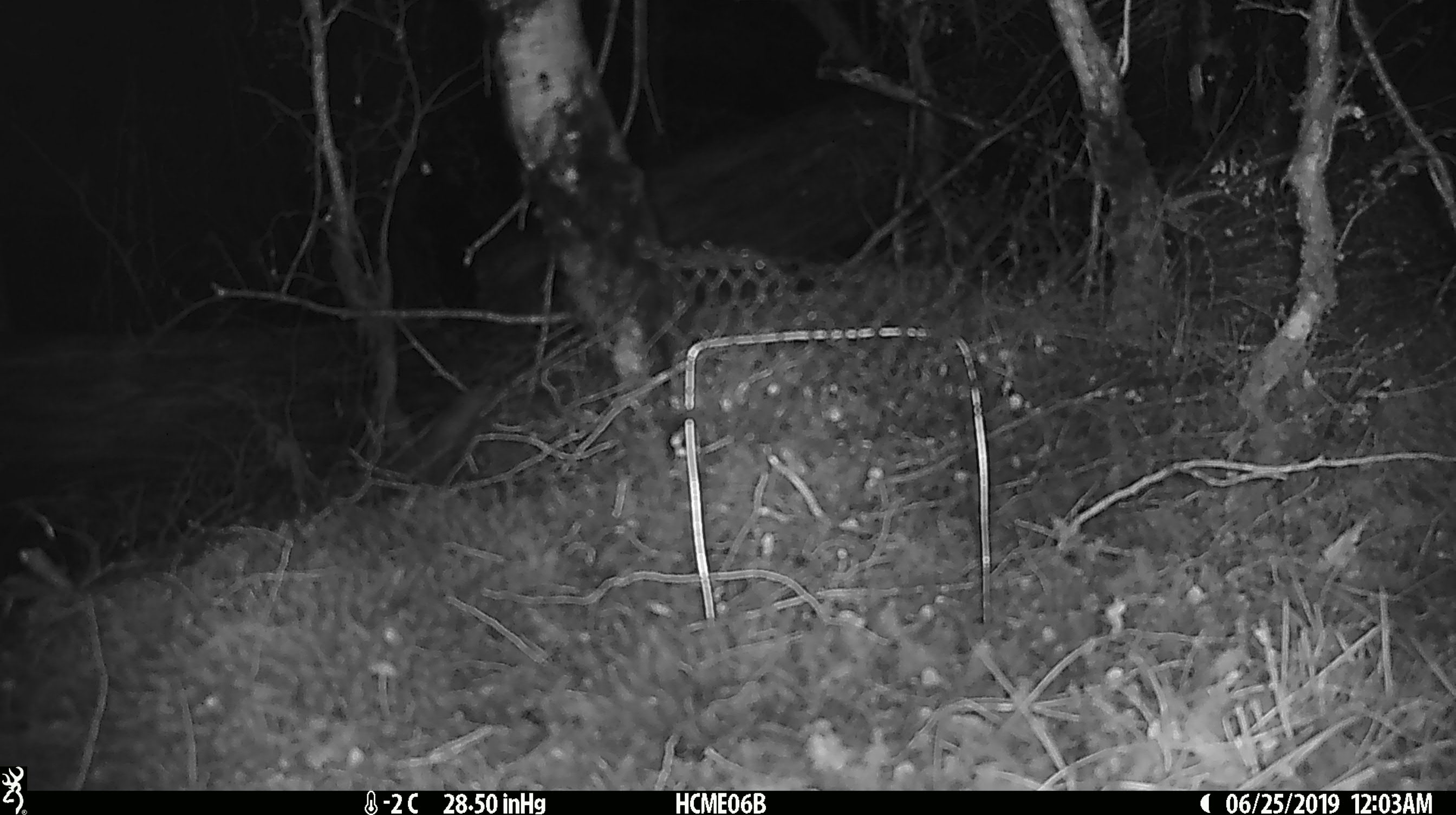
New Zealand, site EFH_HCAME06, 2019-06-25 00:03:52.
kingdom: Animalia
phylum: Chordata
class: Mammalia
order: Rodentia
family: Muridae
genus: Mus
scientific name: Mus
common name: mouse